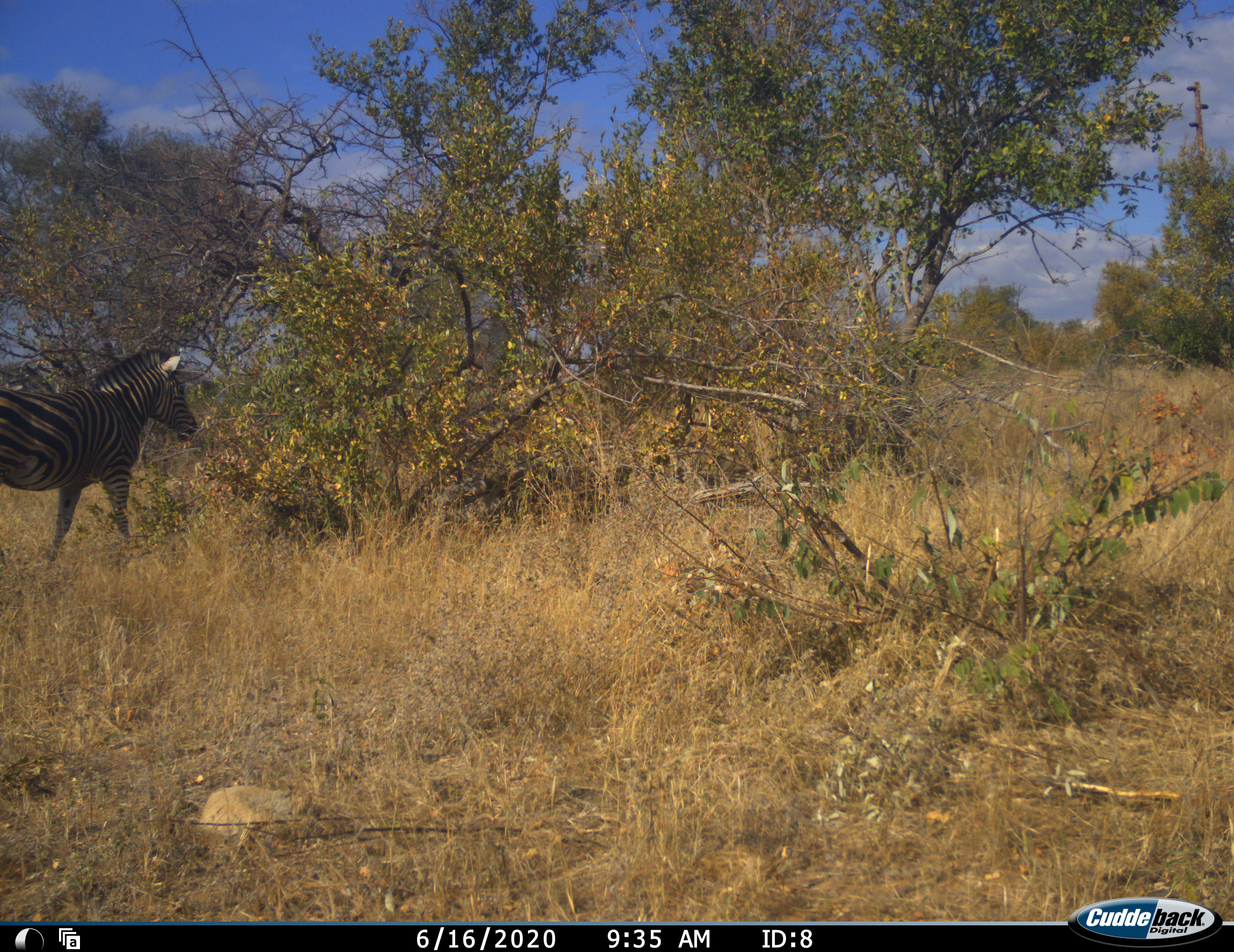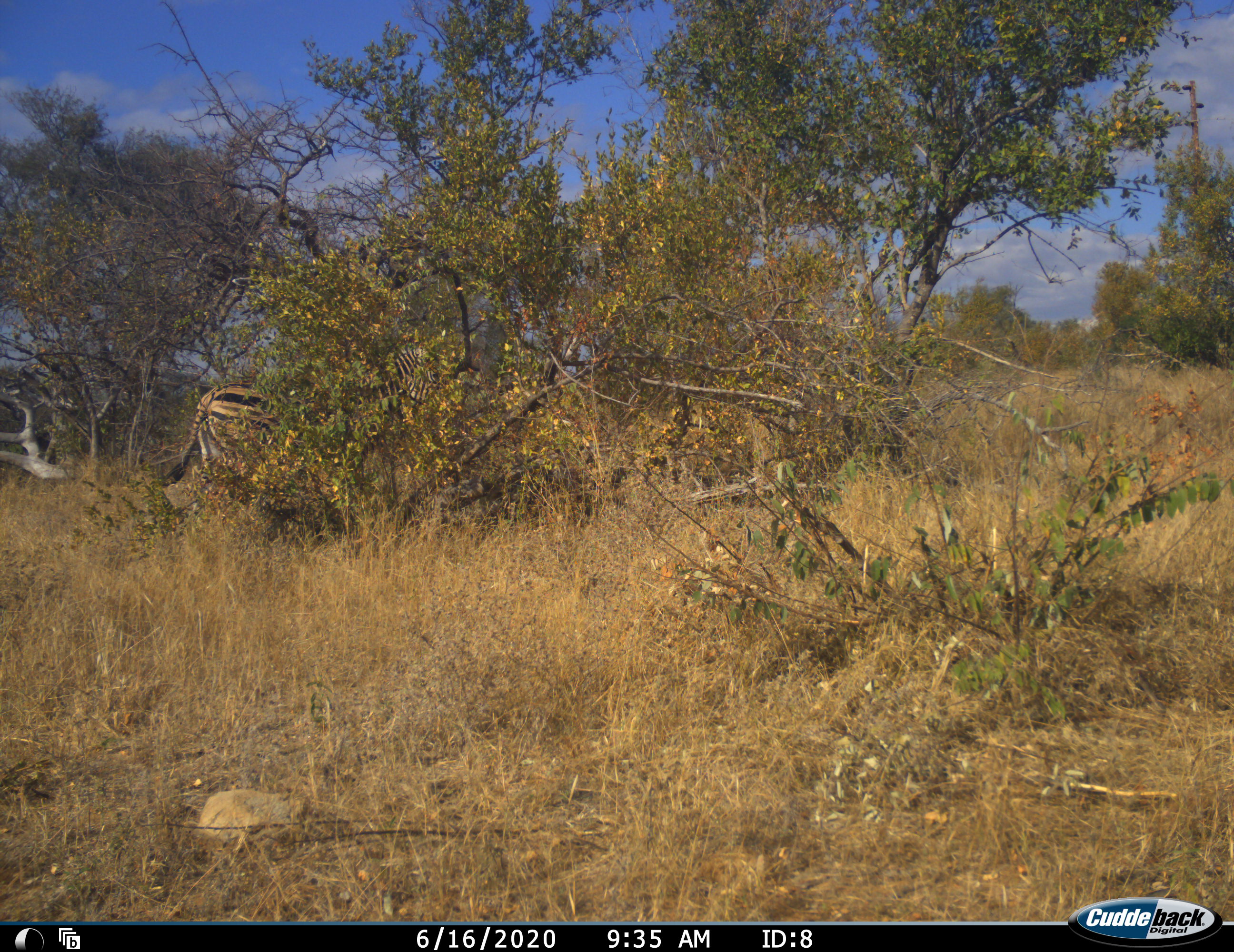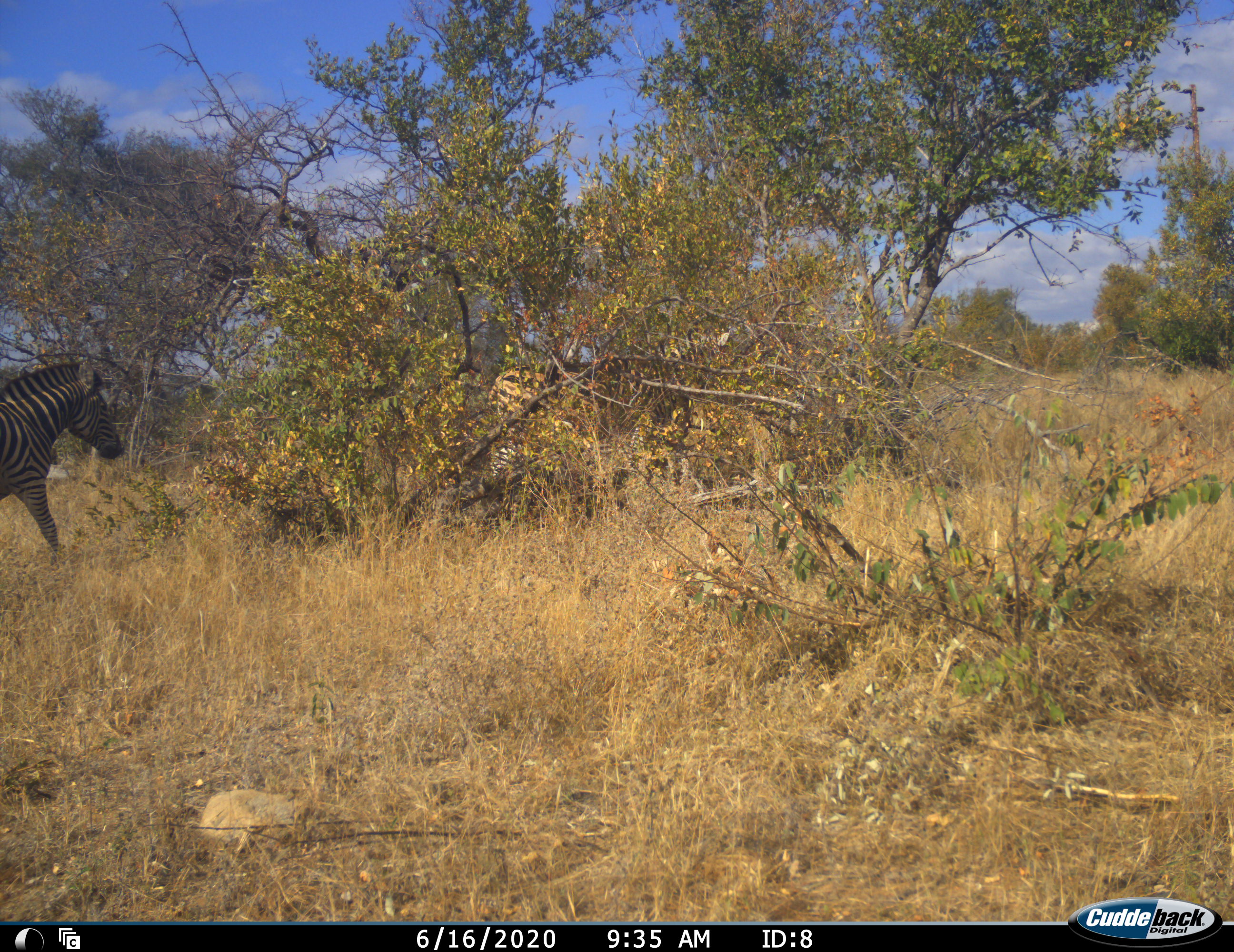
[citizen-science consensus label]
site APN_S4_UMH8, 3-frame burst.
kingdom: Animalia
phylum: Chordata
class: Mammalia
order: Perissodactyla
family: Equidae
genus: Equus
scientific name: Equus quagga burchellii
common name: burchell's zebra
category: zebraburchells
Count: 2.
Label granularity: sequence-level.